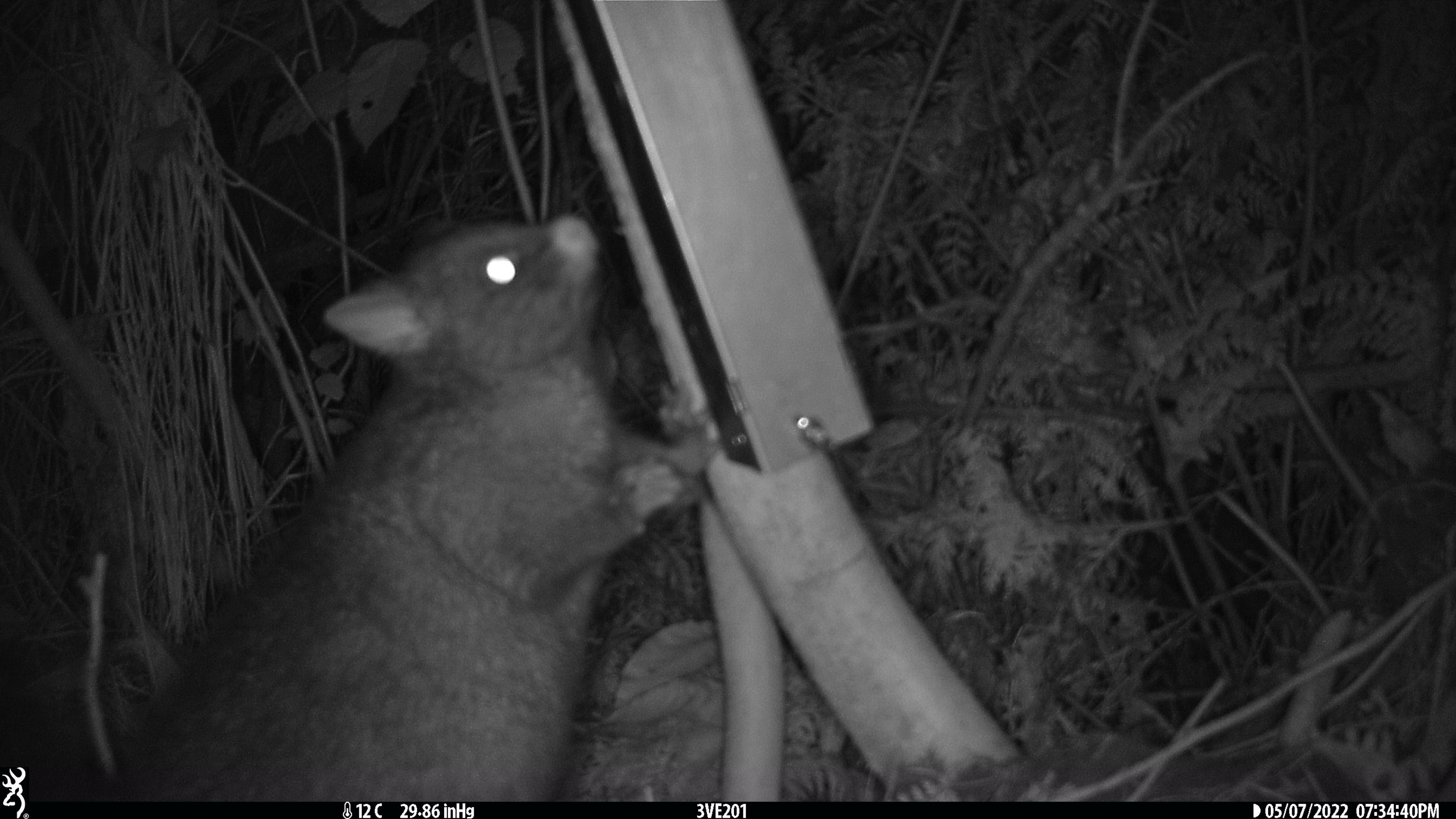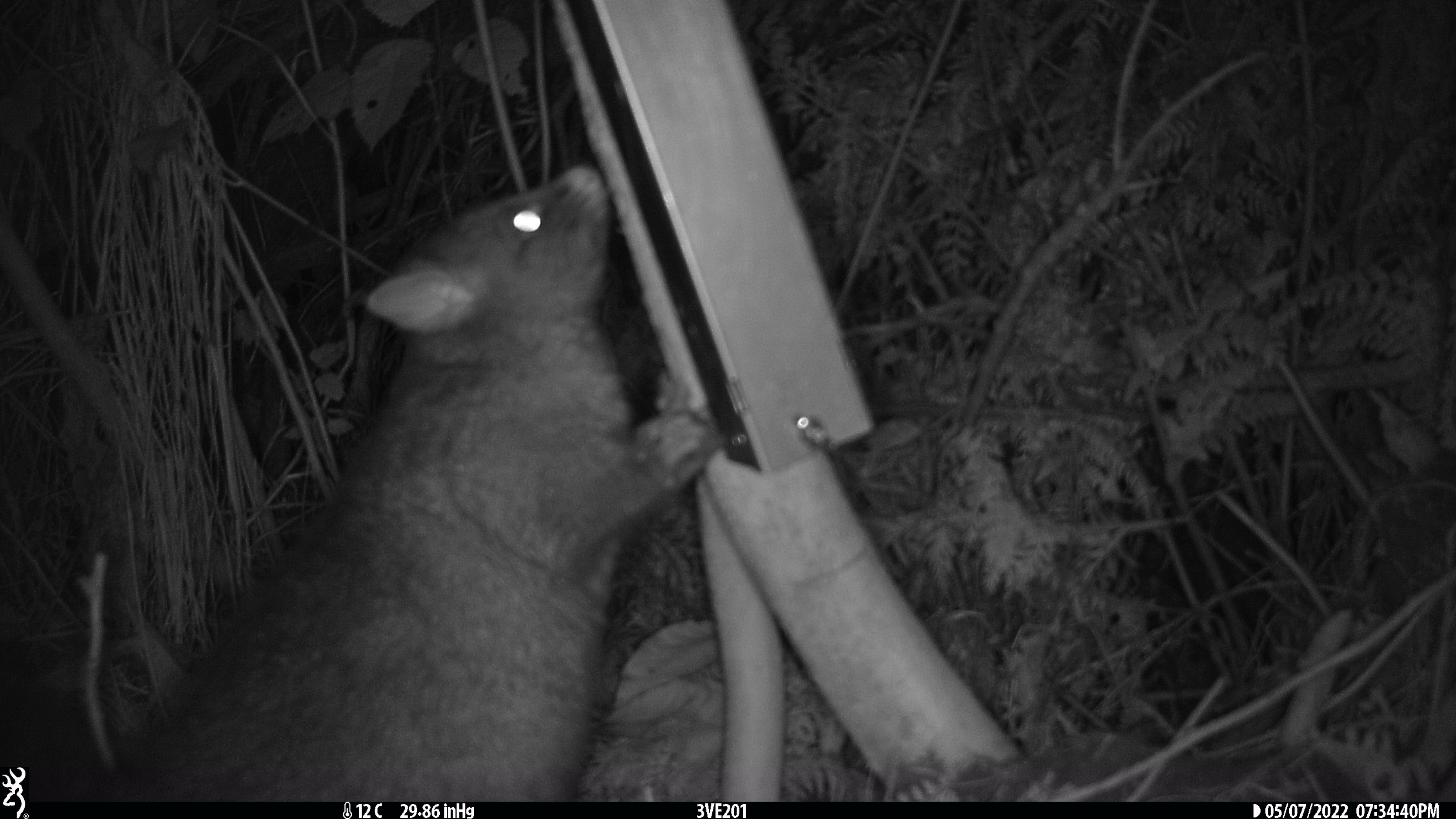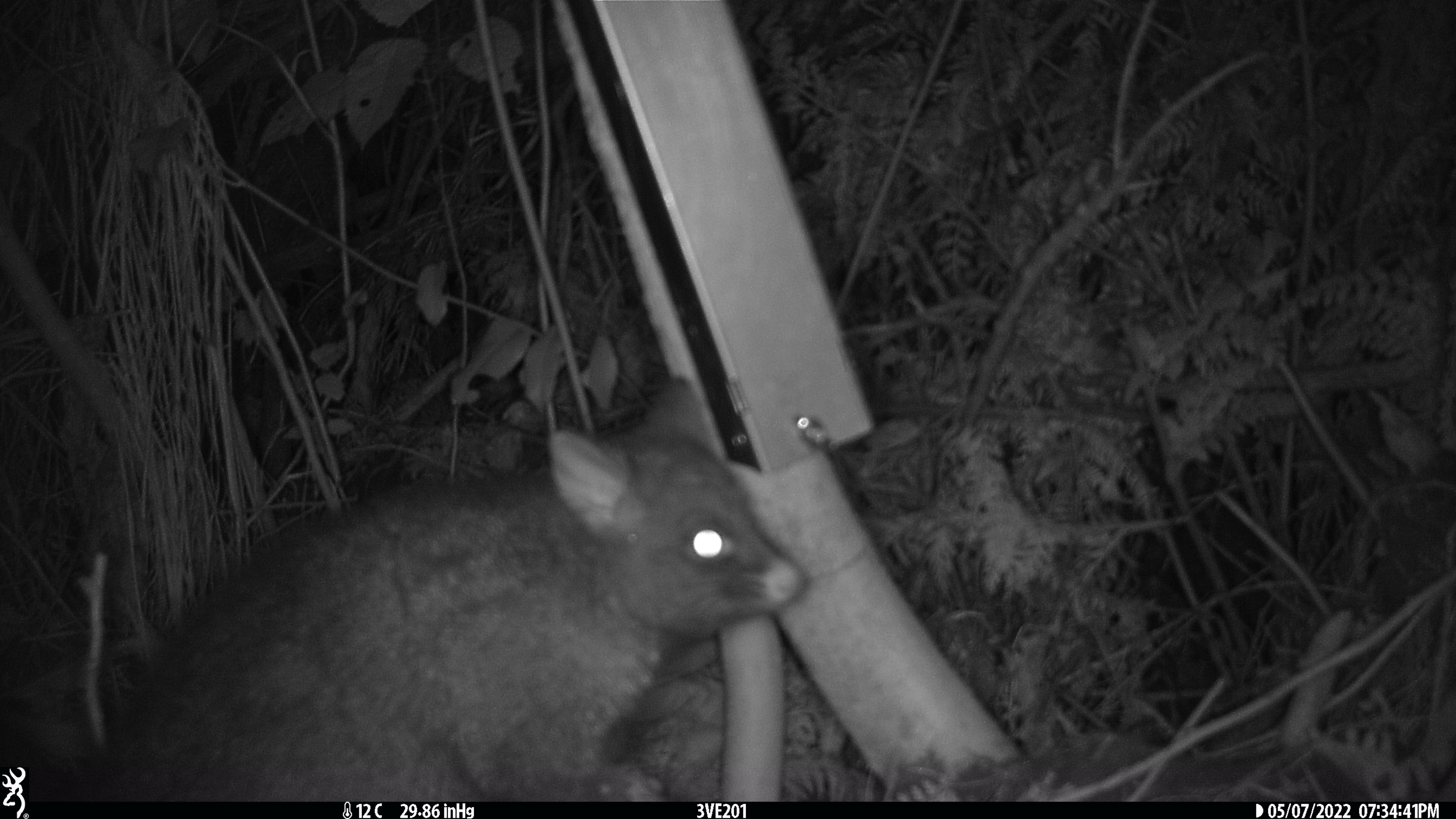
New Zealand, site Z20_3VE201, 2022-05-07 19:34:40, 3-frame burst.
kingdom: Animalia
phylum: Chordata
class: Mammalia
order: Diprotodontia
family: Phalangeridae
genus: Trichosurus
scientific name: Trichosurus vulpecula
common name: common brushtail possum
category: possum